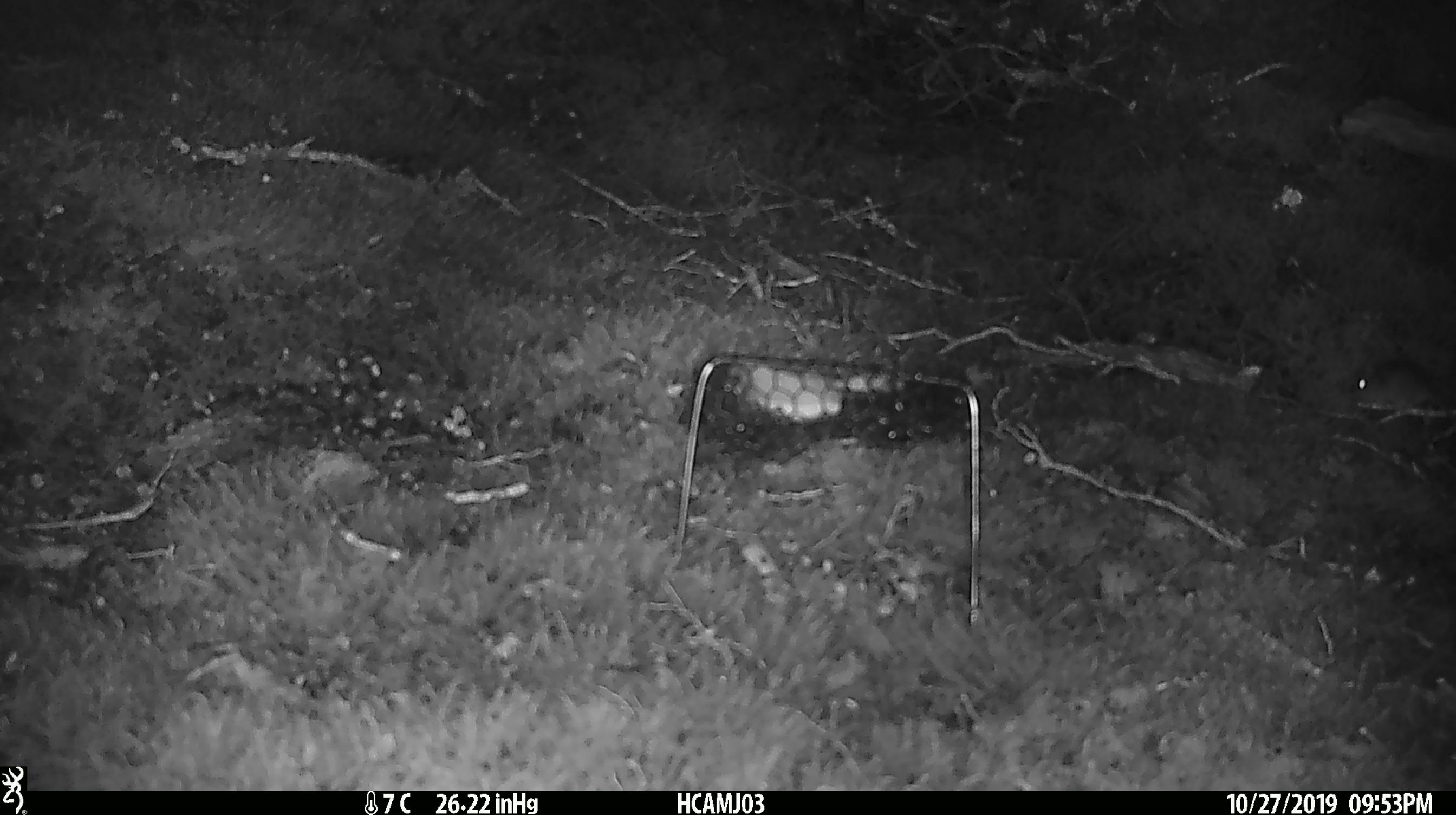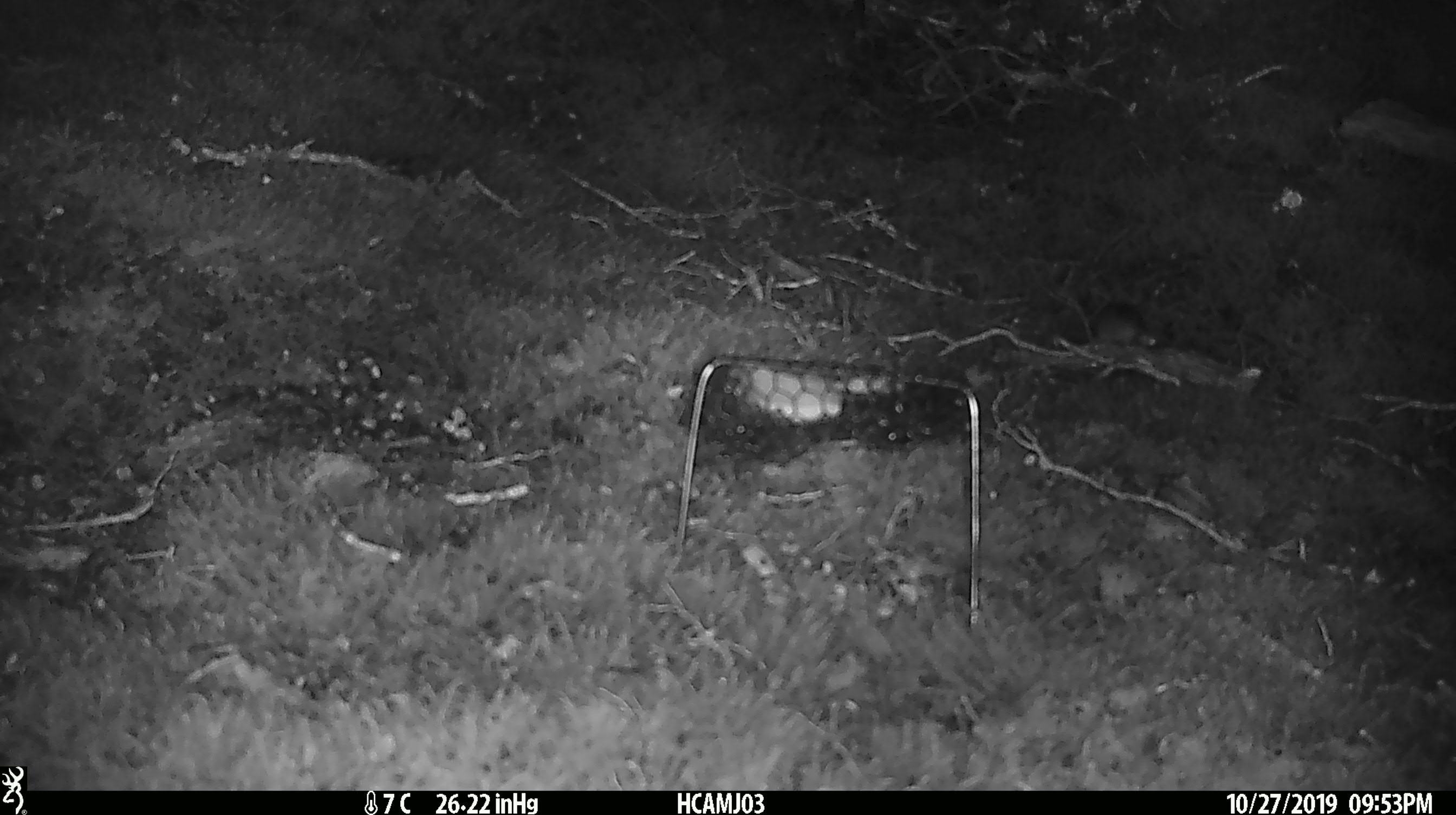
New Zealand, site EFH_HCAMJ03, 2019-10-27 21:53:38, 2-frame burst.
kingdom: Animalia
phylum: Chordata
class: Mammalia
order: Rodentia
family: Muridae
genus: Mus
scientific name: Mus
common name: mouse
Mouse (Mus).